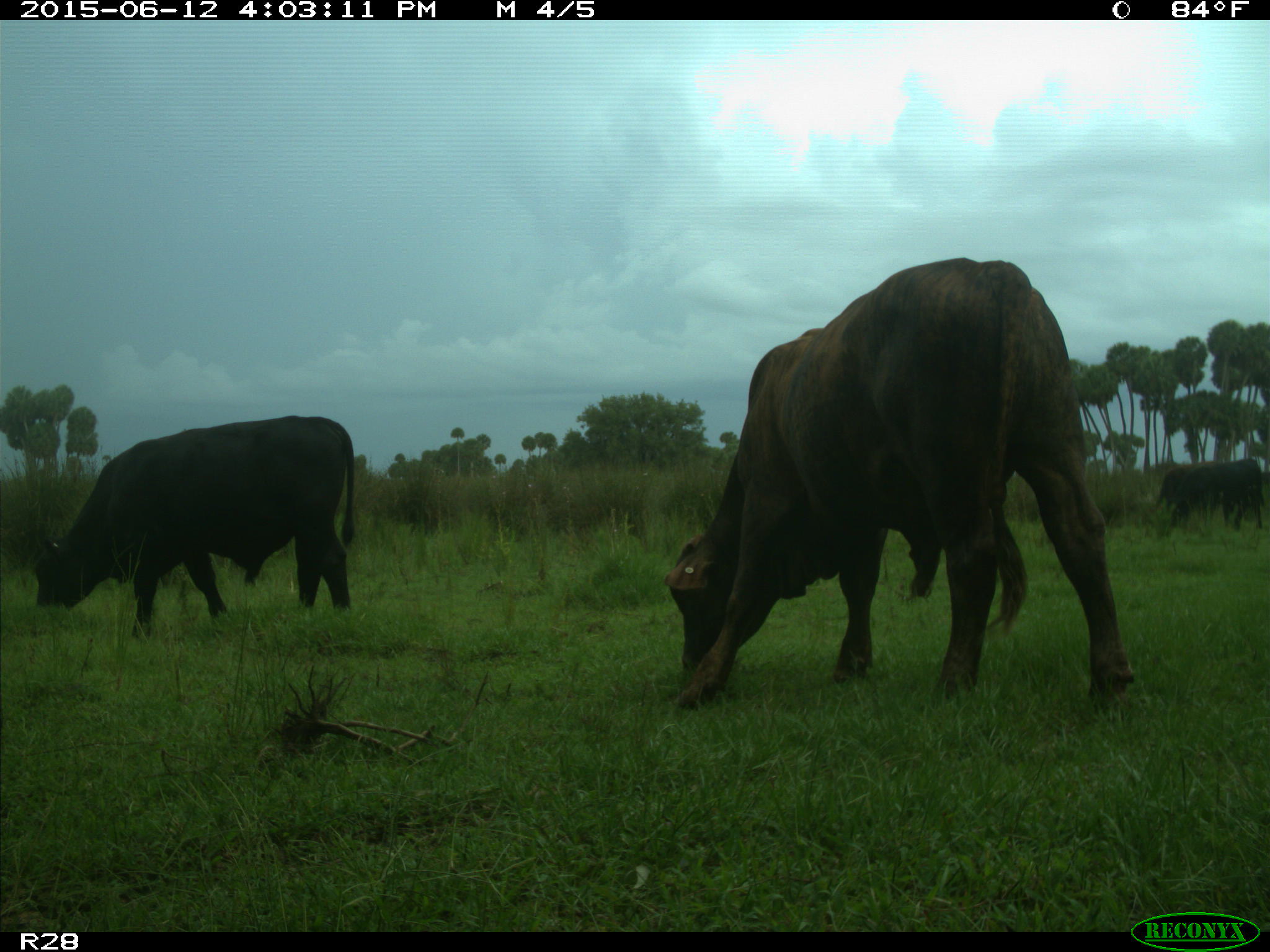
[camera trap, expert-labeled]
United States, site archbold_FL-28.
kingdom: Animalia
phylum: Chordata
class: Mammalia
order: Artiodactyla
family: Bovidae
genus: Bos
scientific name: Bos taurus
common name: domestic cow